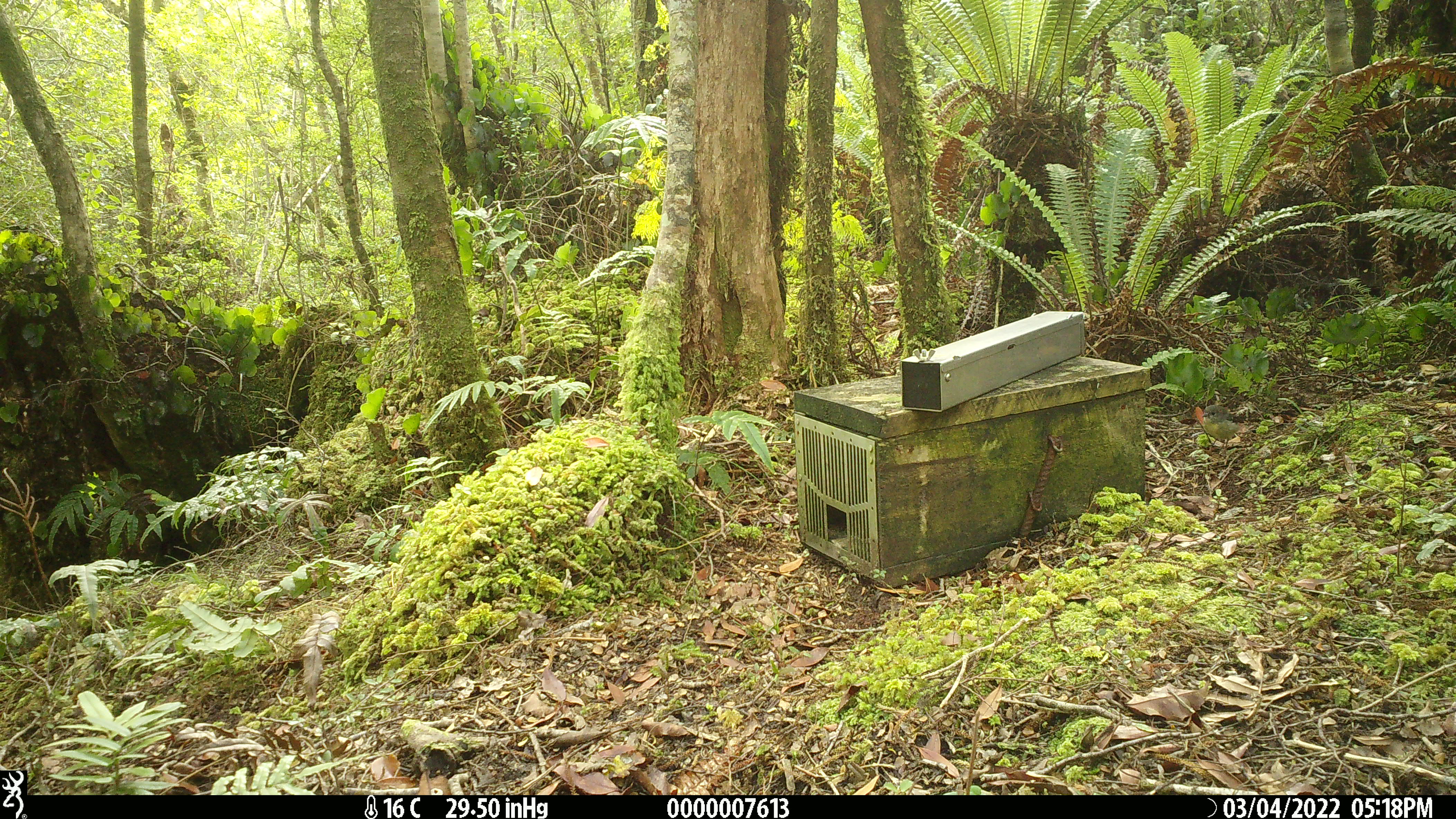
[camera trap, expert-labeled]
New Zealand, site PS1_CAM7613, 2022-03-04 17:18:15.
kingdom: Animalia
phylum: Chordata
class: Aves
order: Passeriformes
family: Petroicidae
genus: Petroica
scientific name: Petroica macrocephala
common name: tomtit